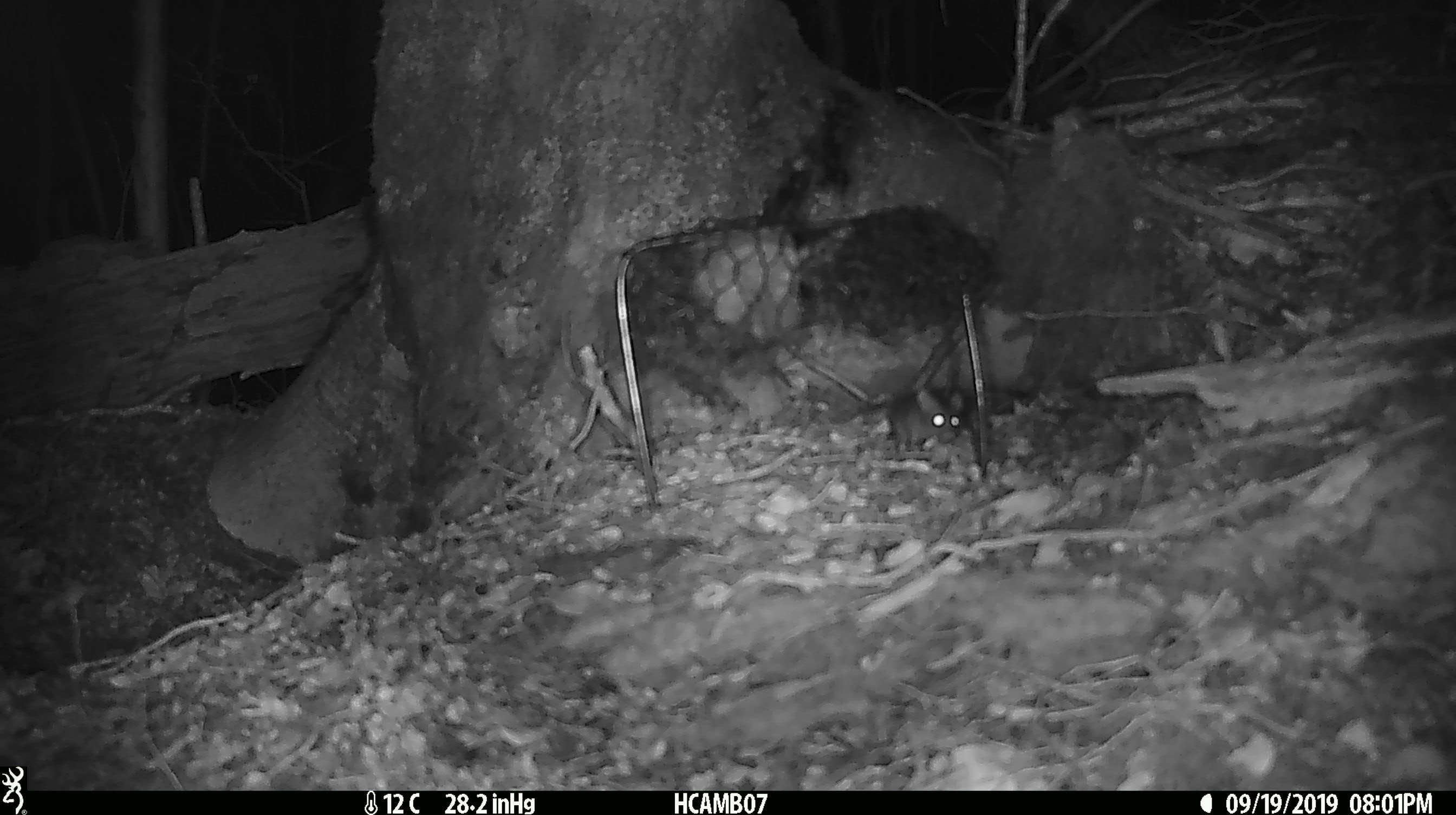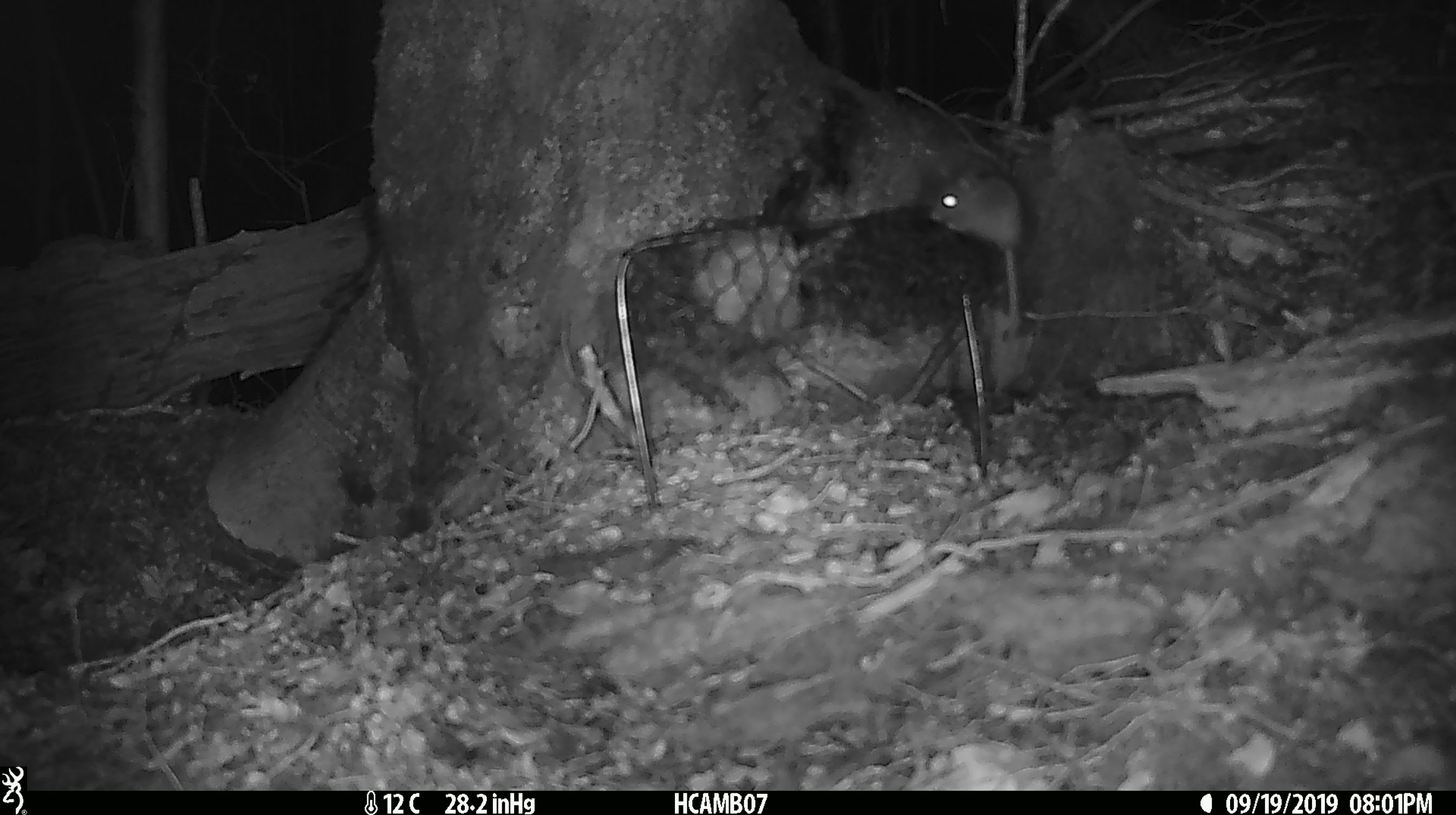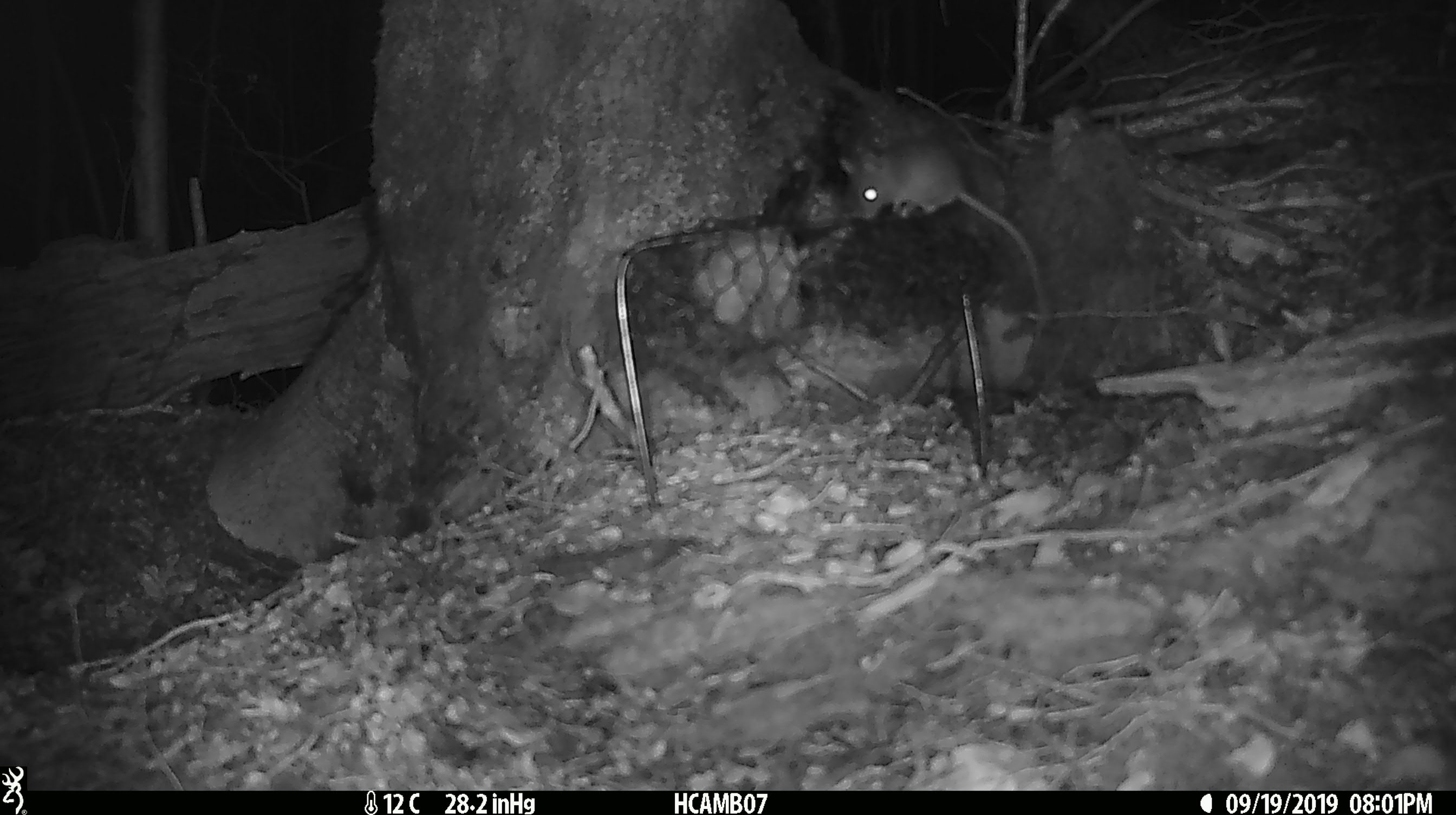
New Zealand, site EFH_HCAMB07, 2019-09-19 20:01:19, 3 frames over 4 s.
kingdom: Animalia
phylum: Chordata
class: Mammalia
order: Rodentia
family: Muridae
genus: Mus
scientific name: Mus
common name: mouse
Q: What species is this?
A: Mouse (Mus).